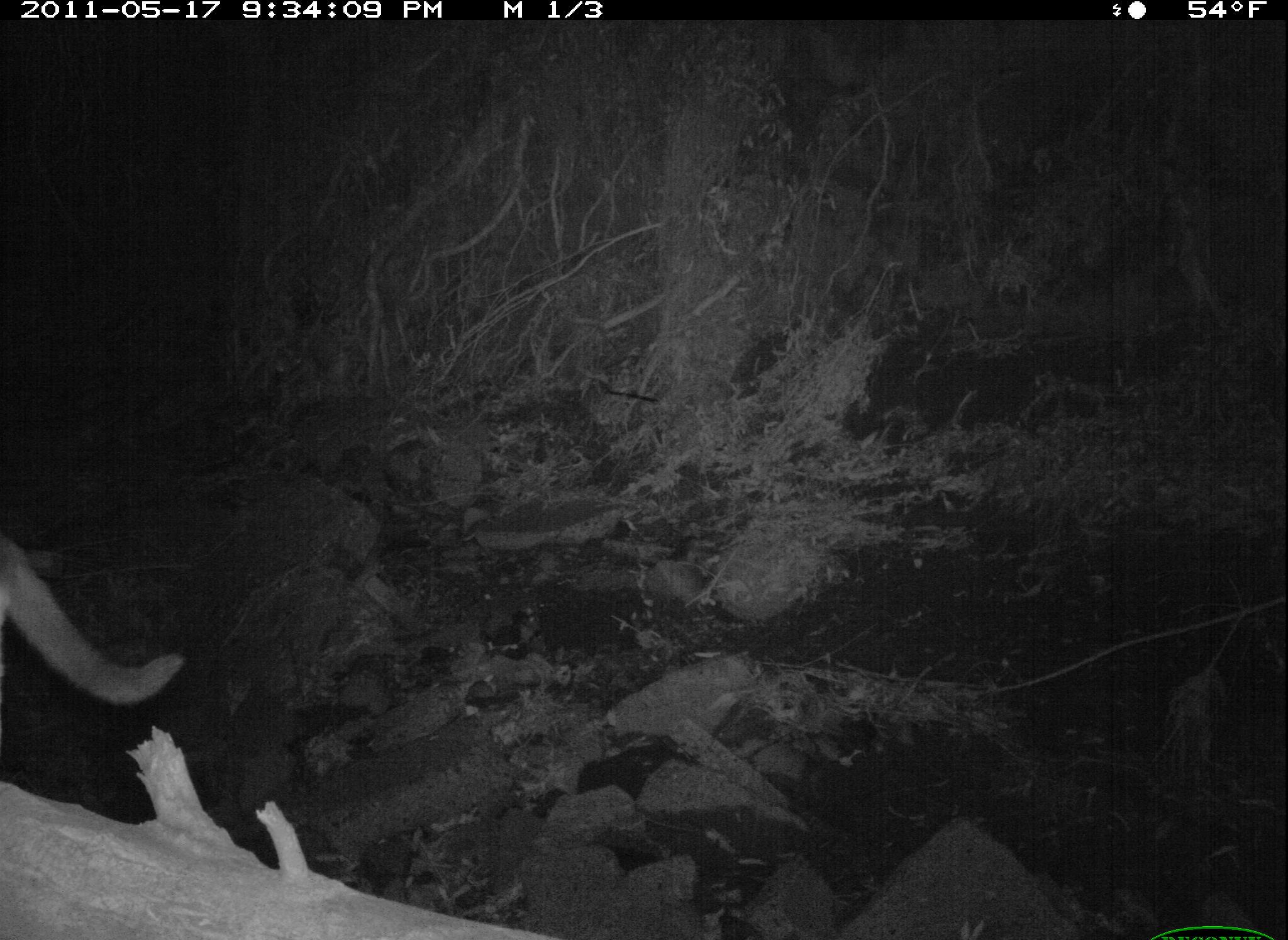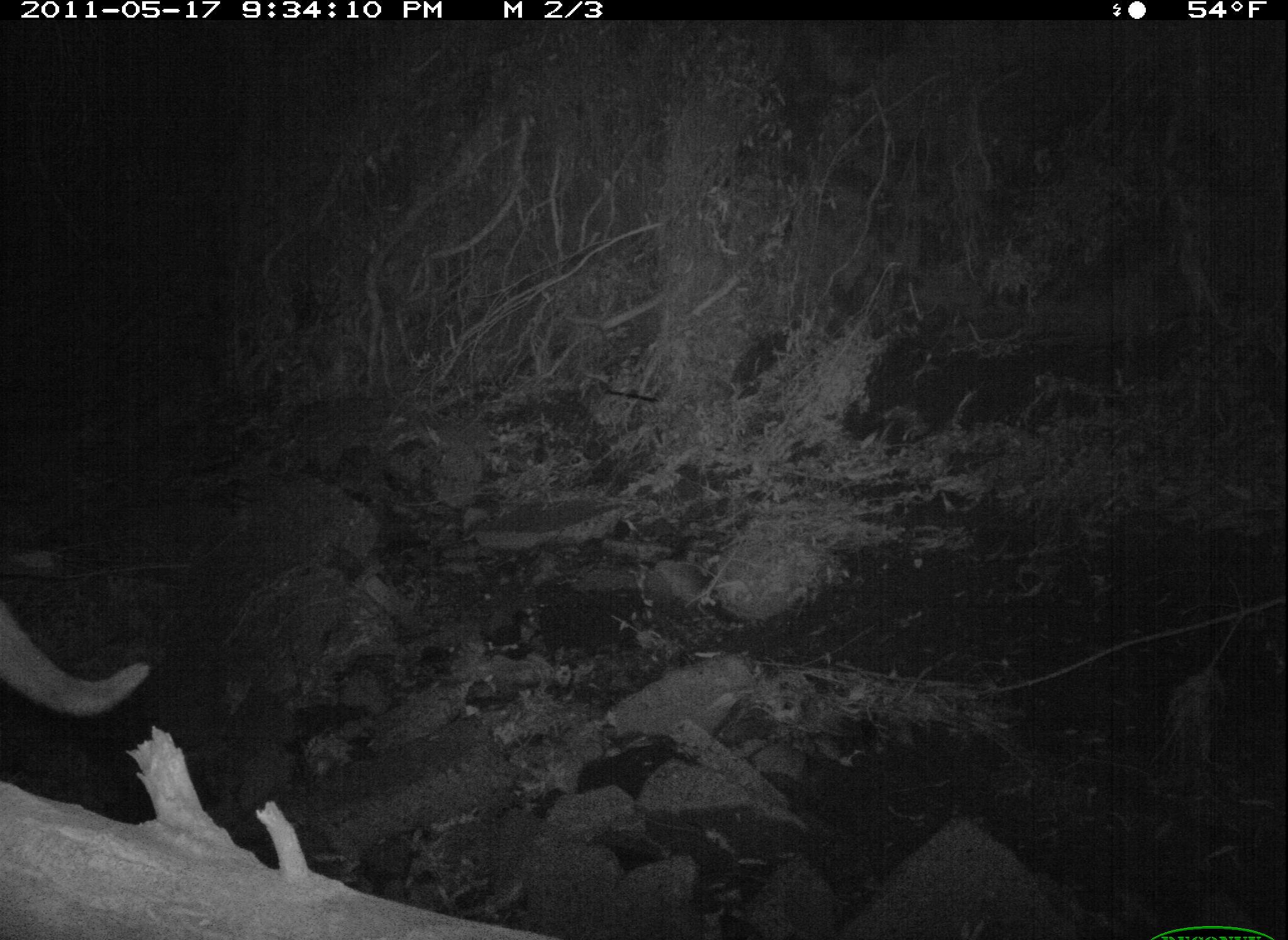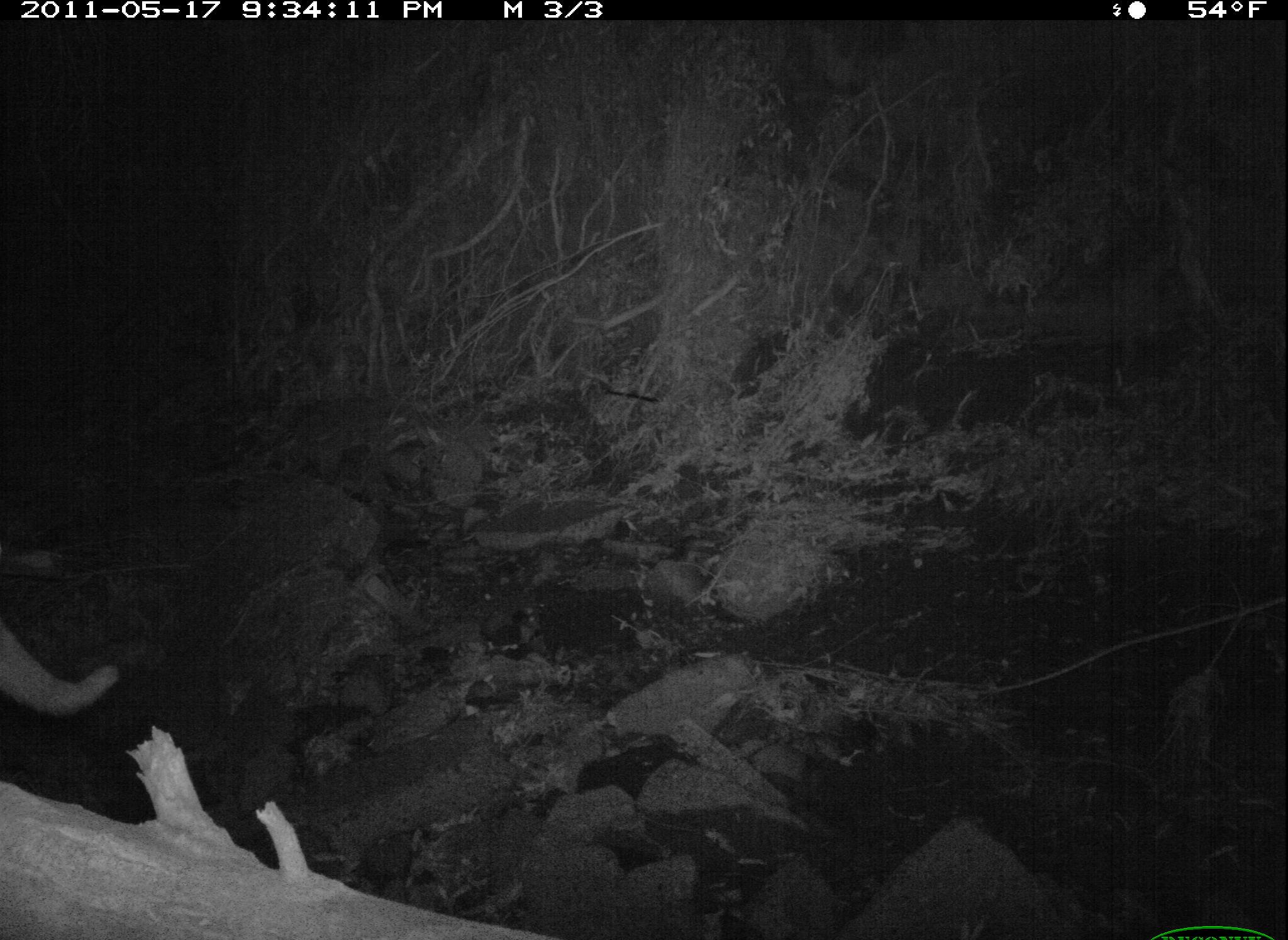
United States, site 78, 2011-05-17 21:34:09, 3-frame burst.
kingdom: Animalia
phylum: Chordata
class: Mammalia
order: Carnivora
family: Felidae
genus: Felis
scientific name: Felis catus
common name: cat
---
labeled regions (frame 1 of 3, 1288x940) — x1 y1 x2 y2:
cat: 3 517 213 739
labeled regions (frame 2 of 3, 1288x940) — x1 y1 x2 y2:
cat: 0 570 164 751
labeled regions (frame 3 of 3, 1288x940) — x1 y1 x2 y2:
cat: 0 561 142 741